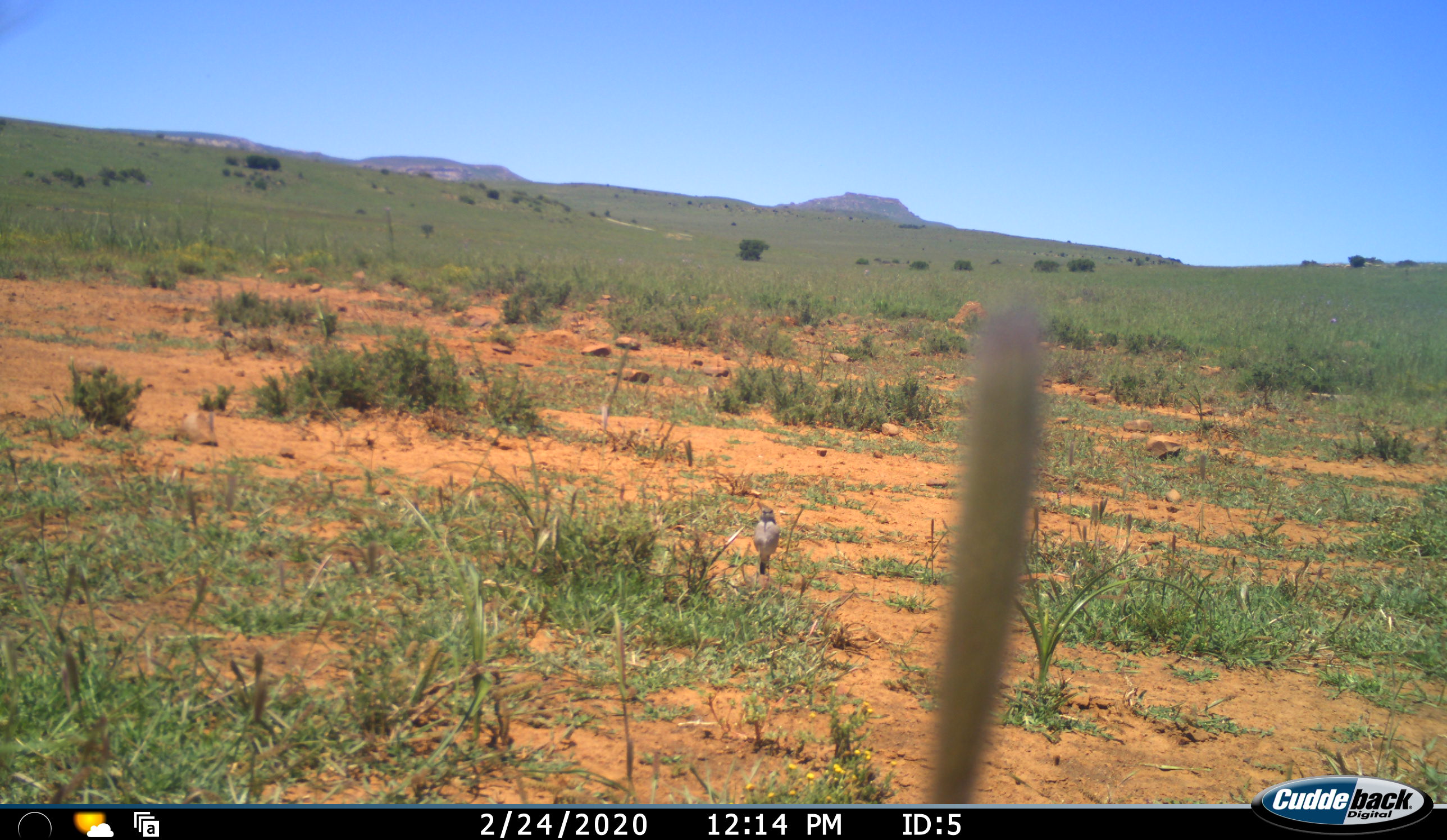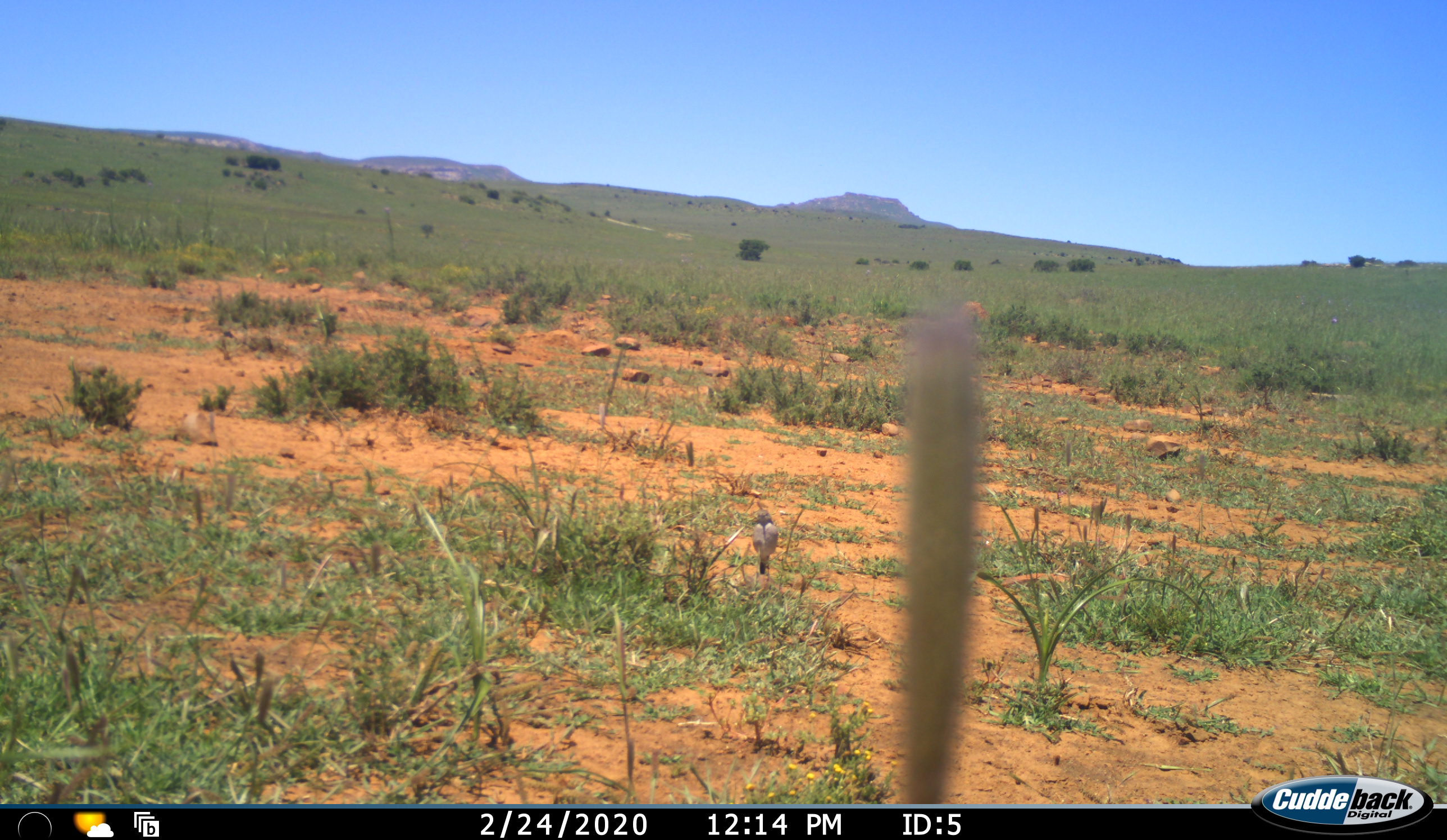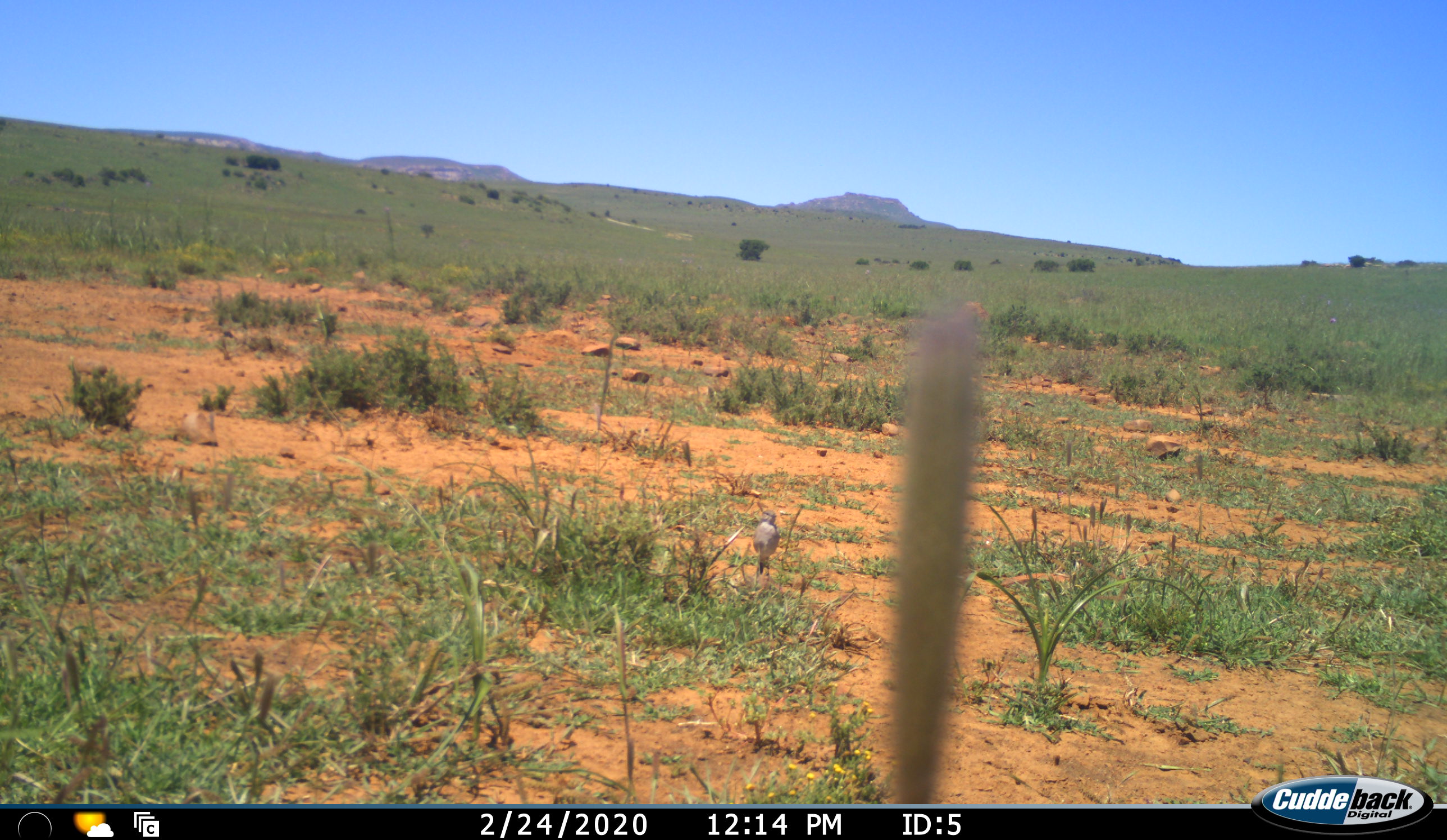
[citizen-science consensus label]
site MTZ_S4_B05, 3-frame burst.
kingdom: Animalia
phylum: Chordata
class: Aves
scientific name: Aves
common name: bird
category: birdother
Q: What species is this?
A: Birdother (bird) (Aves).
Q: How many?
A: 1.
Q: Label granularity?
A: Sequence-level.